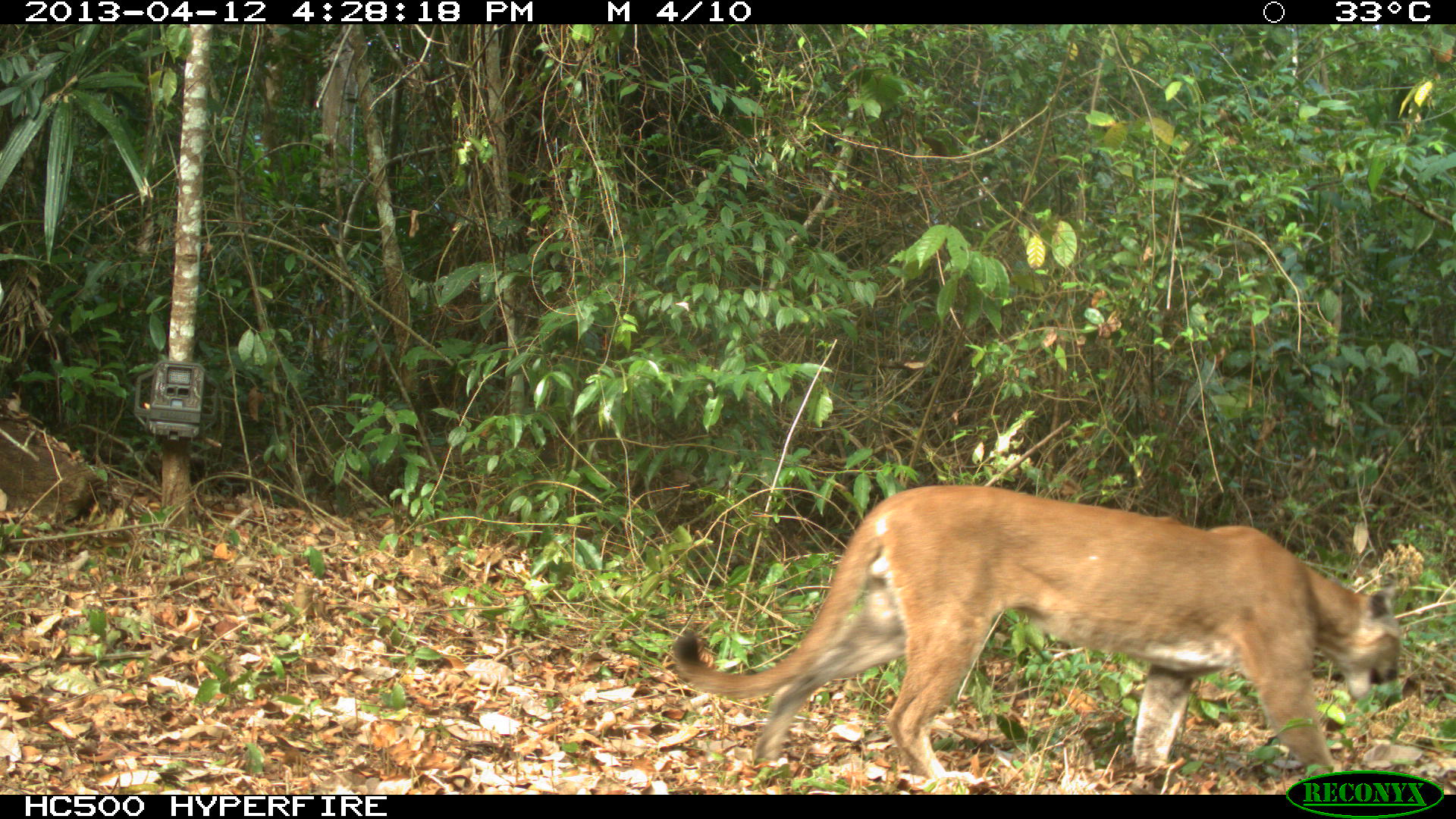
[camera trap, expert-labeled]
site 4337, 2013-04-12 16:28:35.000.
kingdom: Animalia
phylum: Chordata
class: Mammalia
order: Carnivora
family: Felidae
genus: Puma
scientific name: Puma concolor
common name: mountain lion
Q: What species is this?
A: Puma concolor (mountain lion).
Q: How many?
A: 1.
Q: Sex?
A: Male.